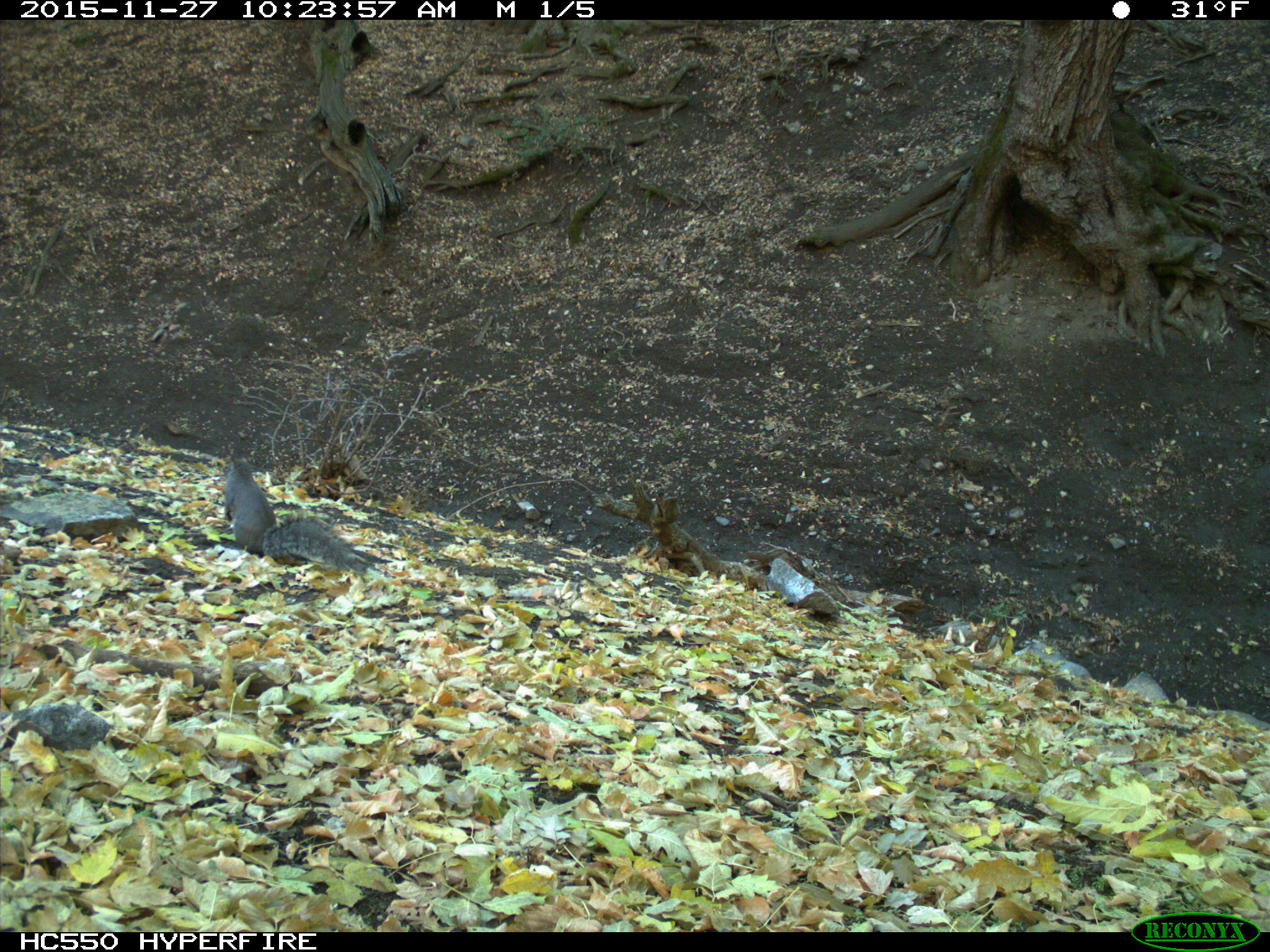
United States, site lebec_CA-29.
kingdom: Animalia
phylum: Chordata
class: Mammalia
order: Rodentia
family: Sciuridae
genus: Sciurus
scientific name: Sciurus carolinensis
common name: eastern gray squirrel